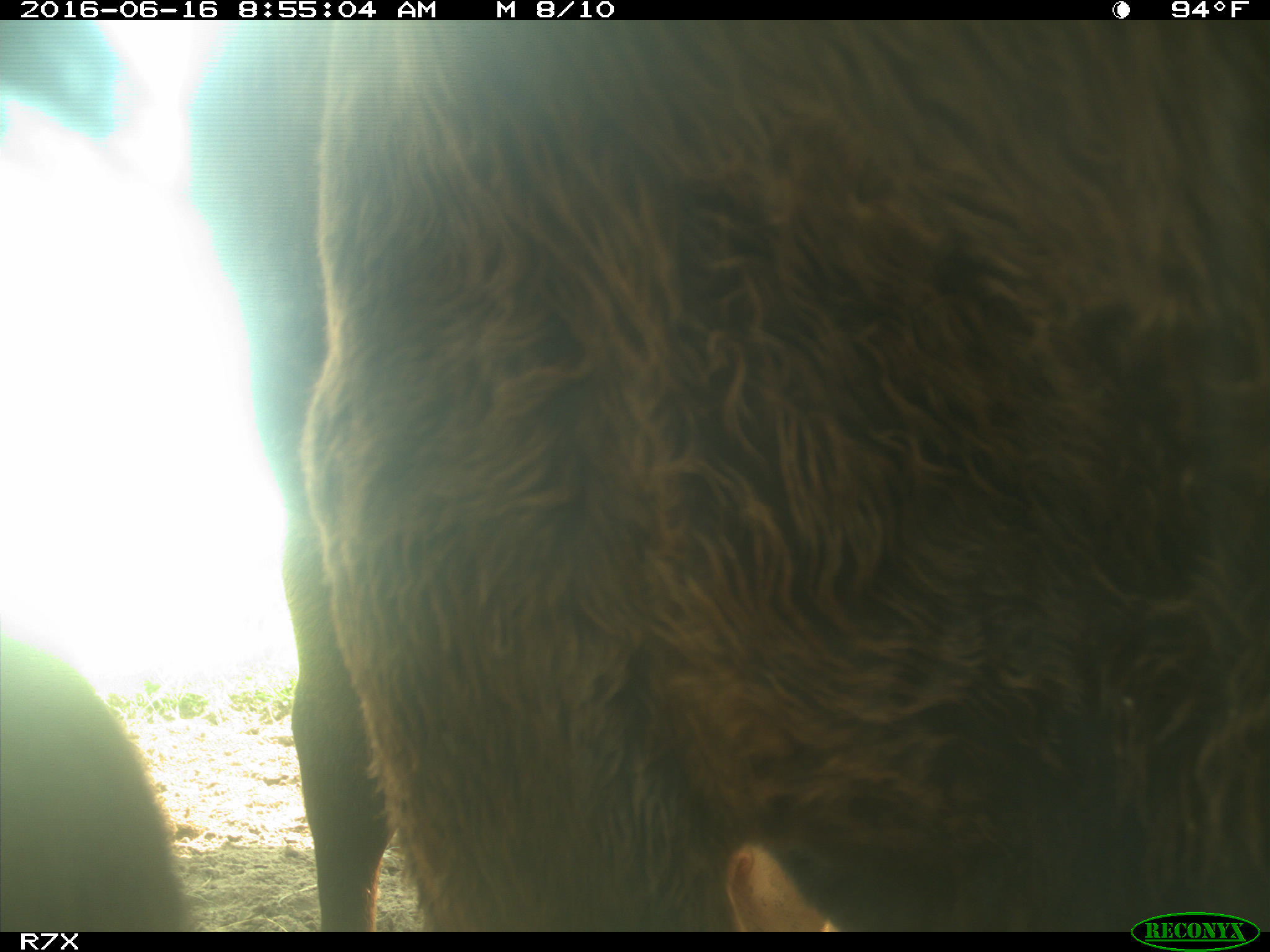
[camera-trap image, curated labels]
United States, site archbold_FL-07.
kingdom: Animalia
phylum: Chordata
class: Mammalia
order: Artiodactyla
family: Bovidae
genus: Bos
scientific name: Bos taurus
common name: domestic cow